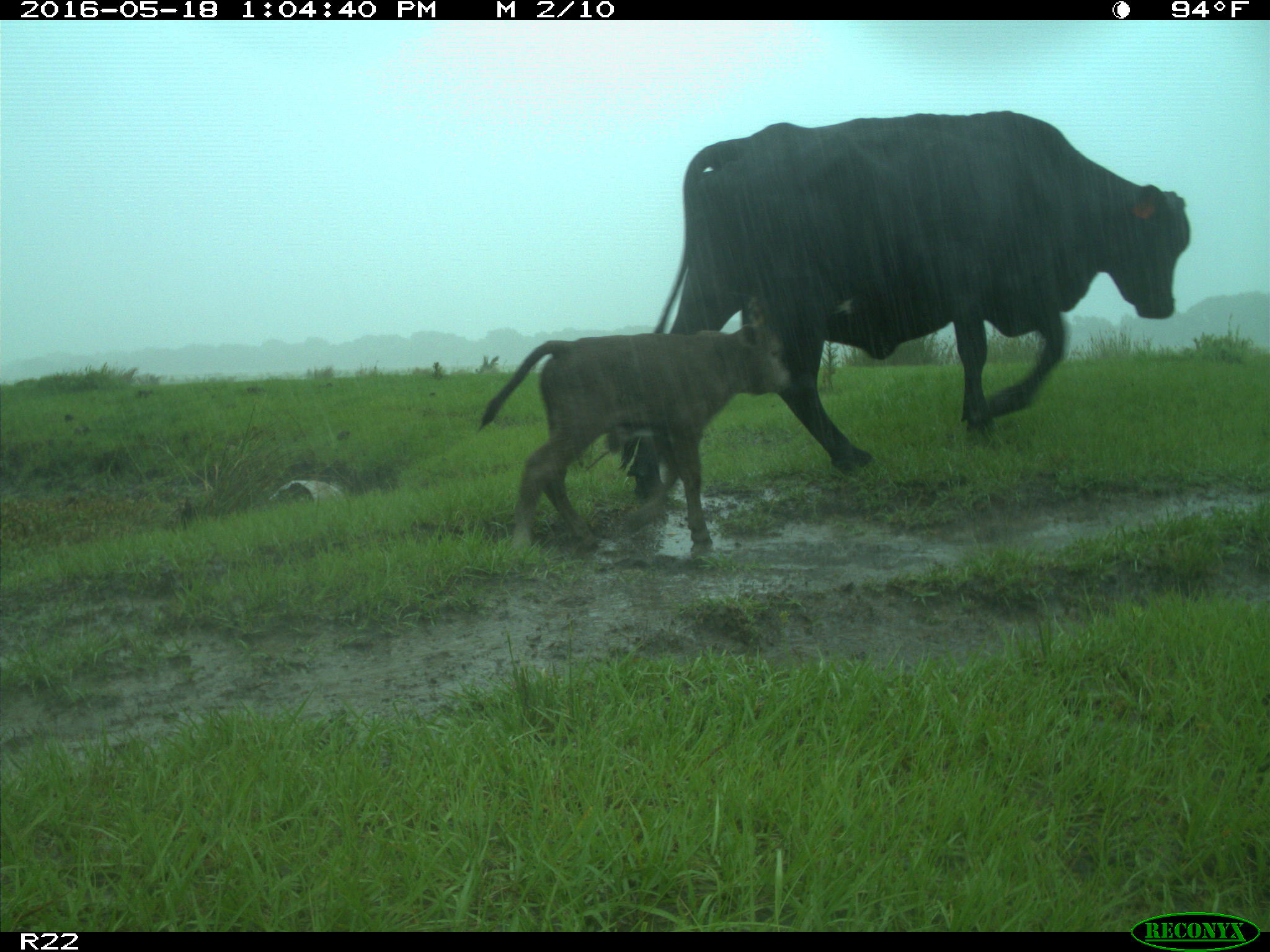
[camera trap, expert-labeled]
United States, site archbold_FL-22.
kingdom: Animalia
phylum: Chordata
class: Mammalia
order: Artiodactyla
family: Bovidae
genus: Bos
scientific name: Bos taurus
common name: domestic cow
Bos taurus (domestic cow).